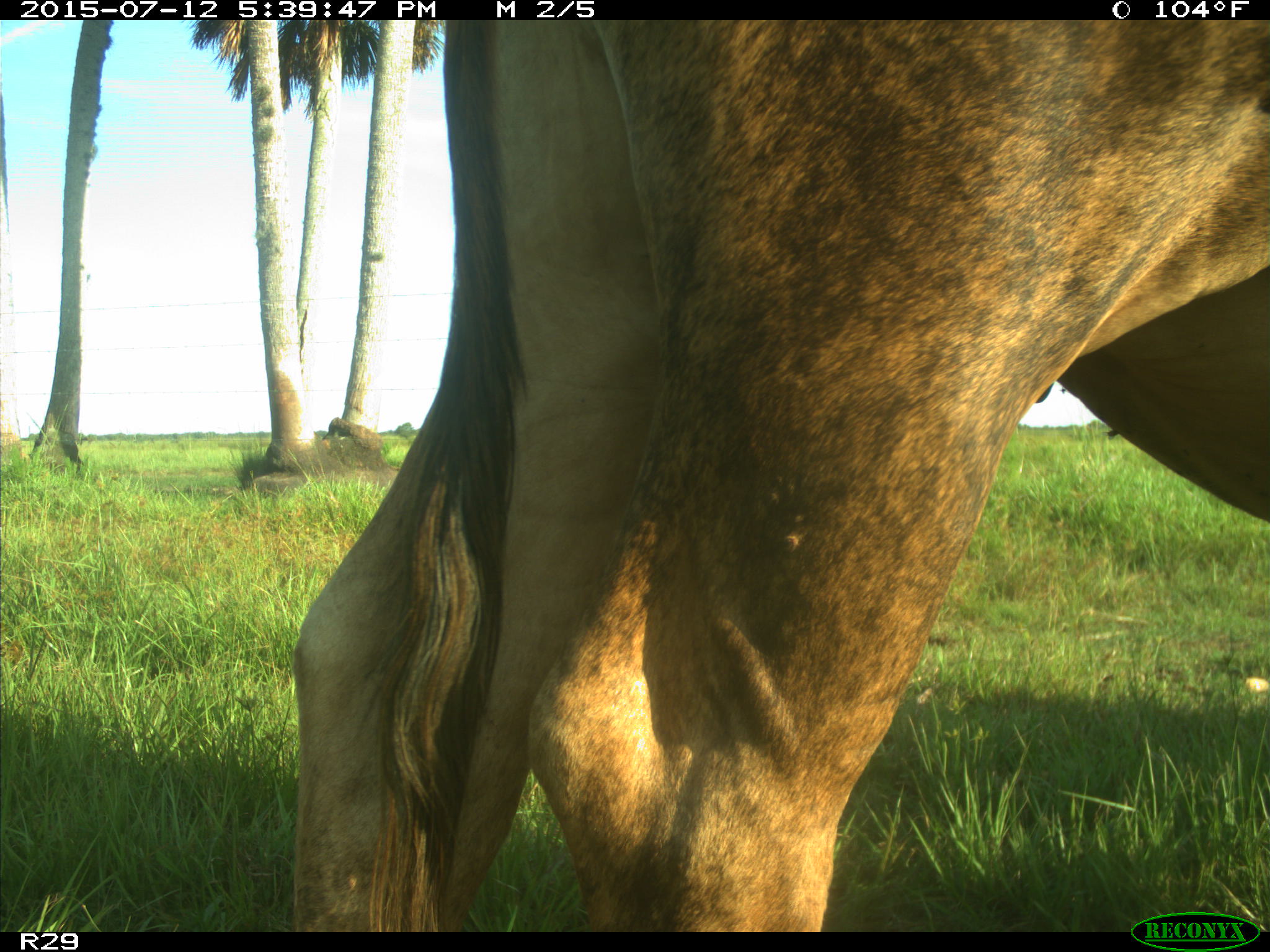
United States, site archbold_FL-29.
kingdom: Animalia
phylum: Chordata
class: Mammalia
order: Artiodactyla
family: Bovidae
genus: Bos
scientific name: Bos taurus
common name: domestic cow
Bos taurus (domestic cow).